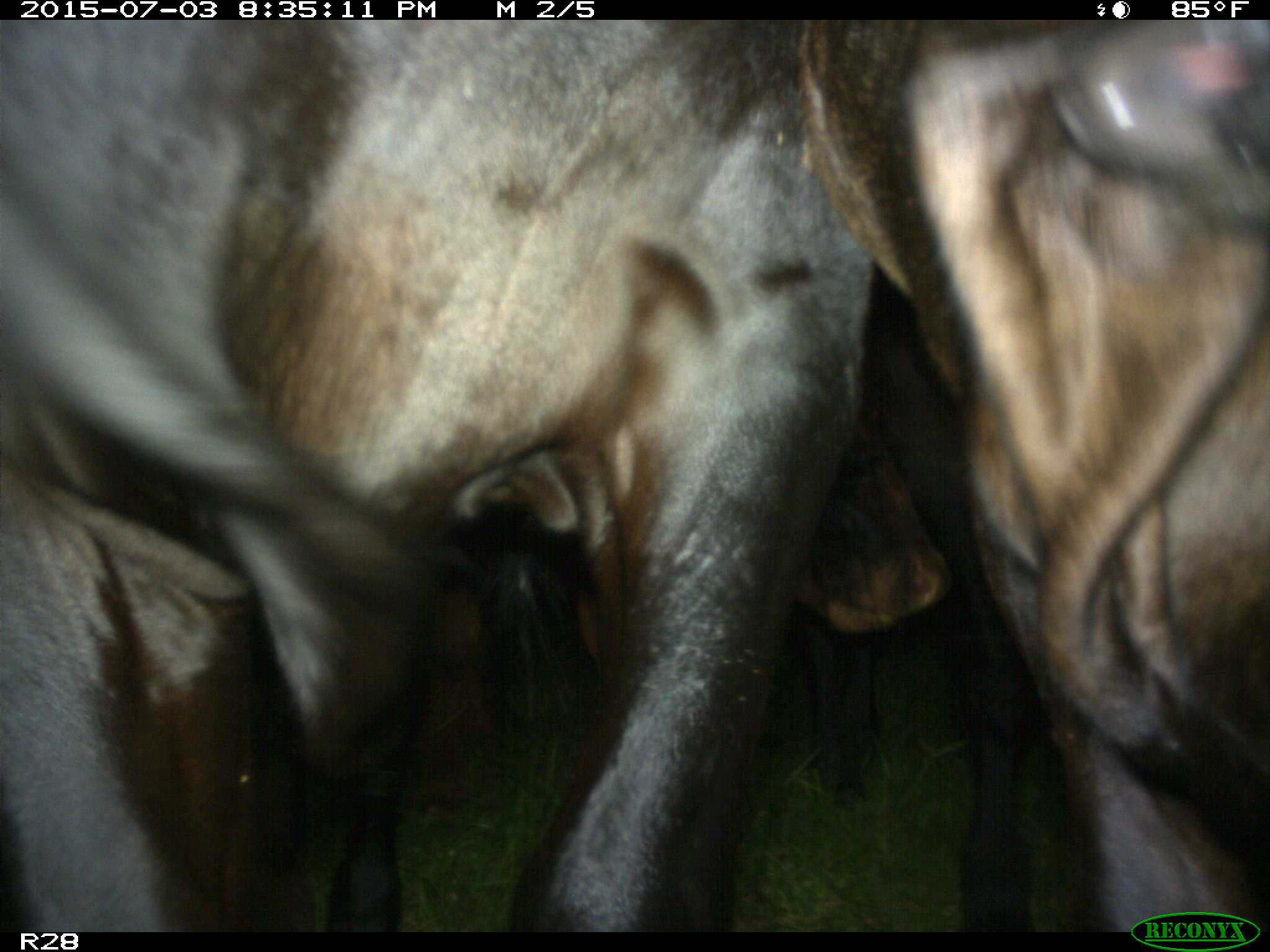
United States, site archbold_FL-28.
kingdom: Animalia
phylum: Chordata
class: Mammalia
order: Artiodactyla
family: Bovidae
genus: Bos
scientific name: Bos taurus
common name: domestic cow